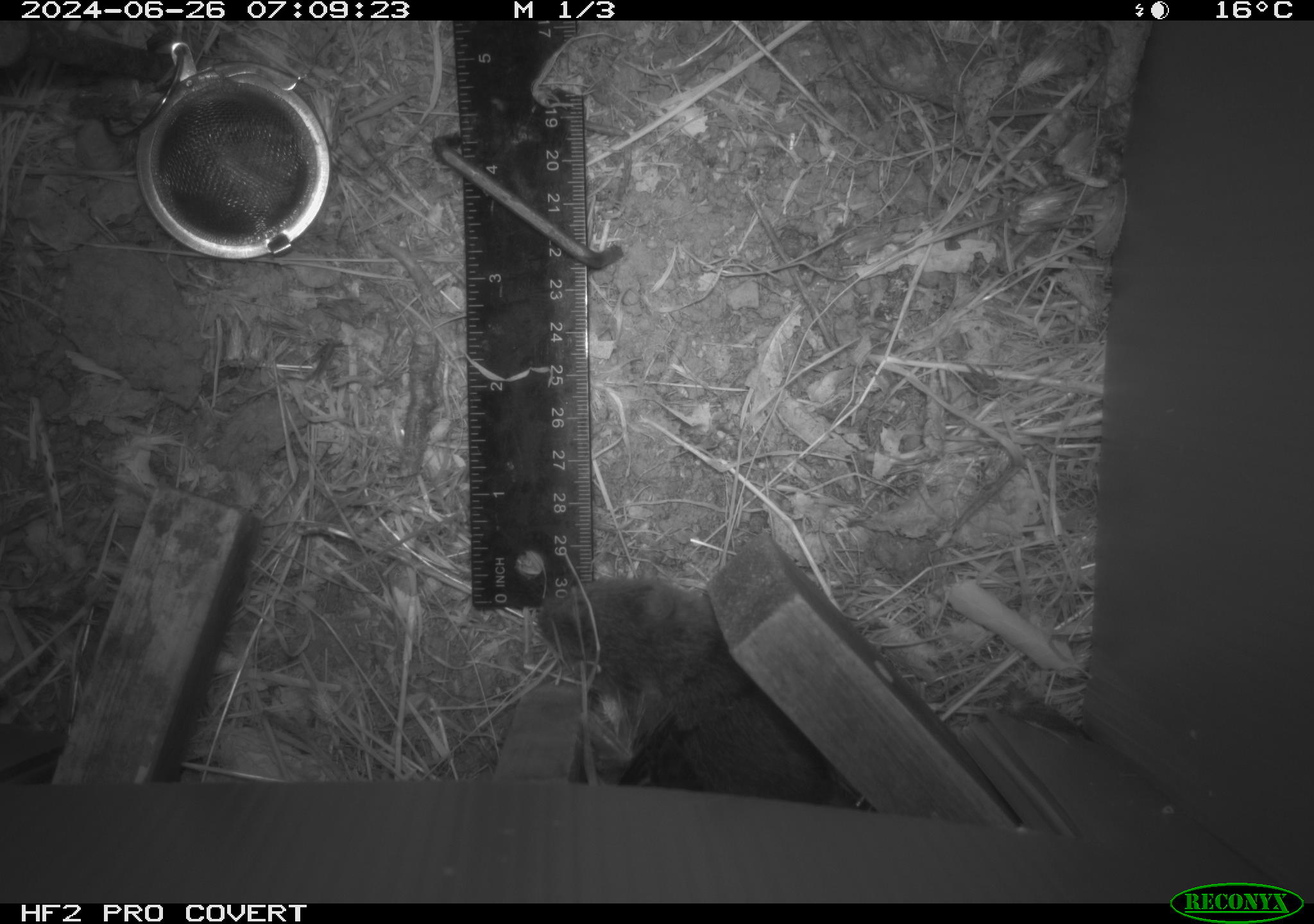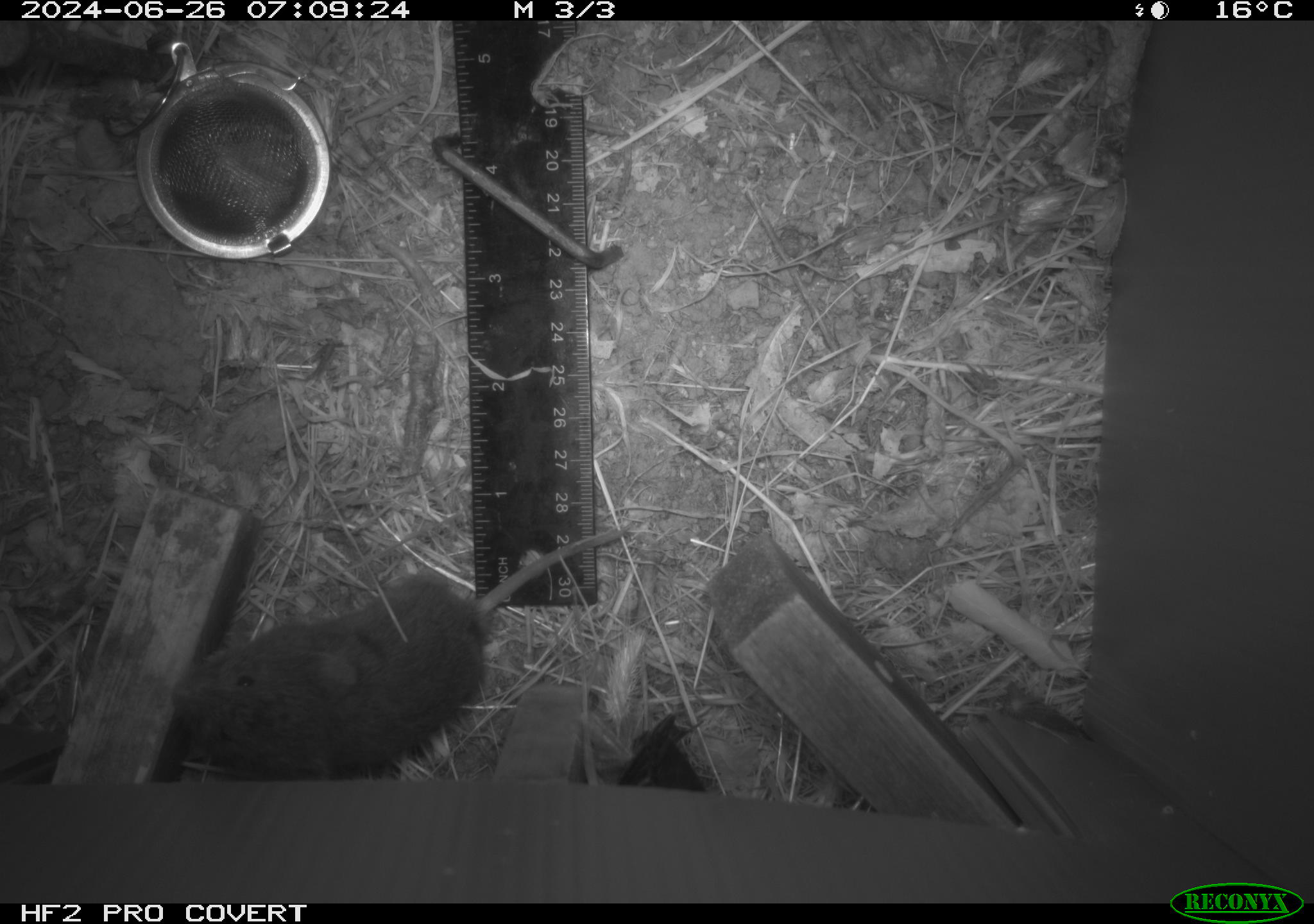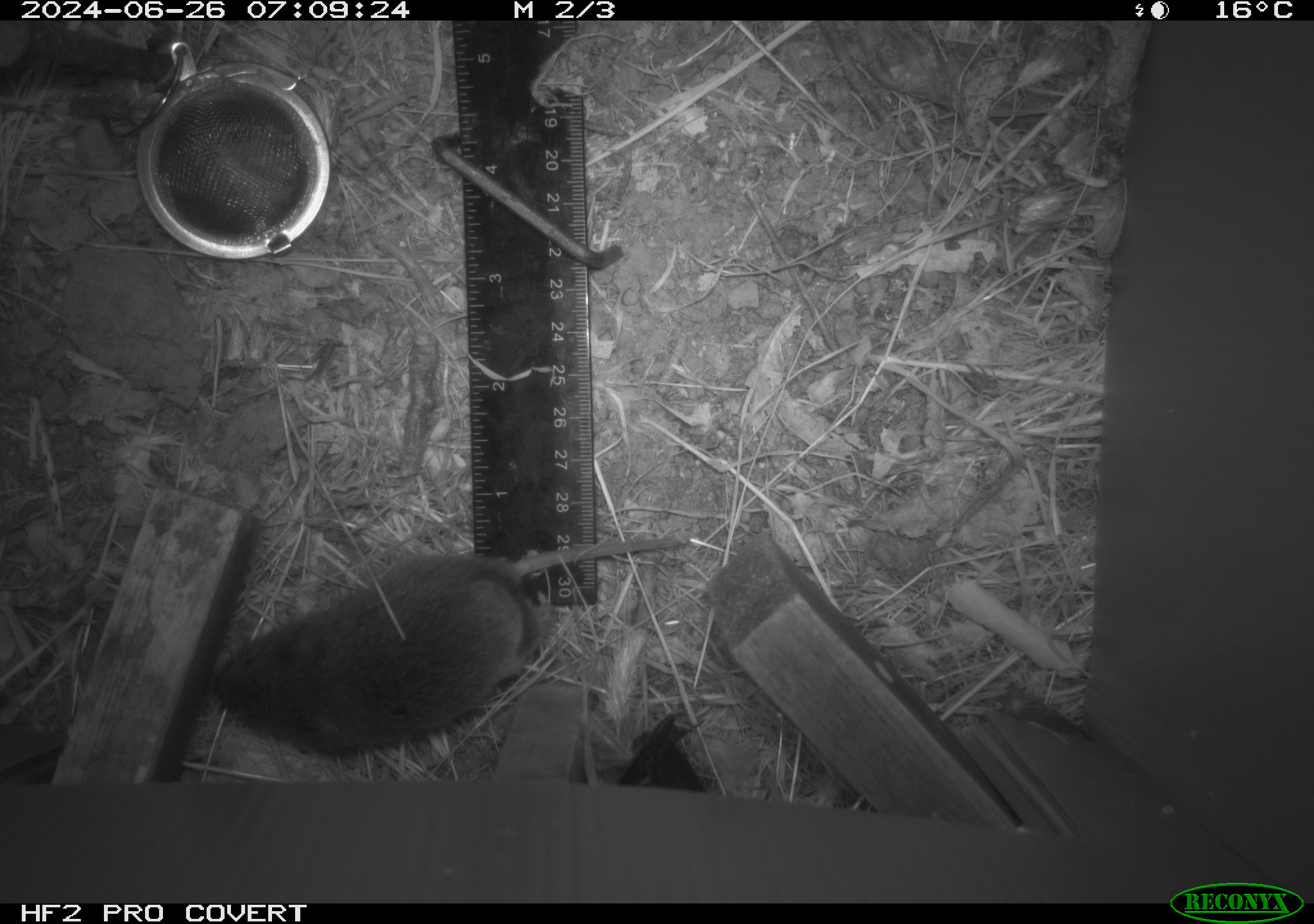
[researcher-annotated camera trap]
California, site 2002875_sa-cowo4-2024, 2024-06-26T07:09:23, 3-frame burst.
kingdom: Animalia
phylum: Chordata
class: Mammalia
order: Rodentia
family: Cricetidae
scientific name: Arvicolinae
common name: voles, lemmings, and muskrats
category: arvicolinae subfamily